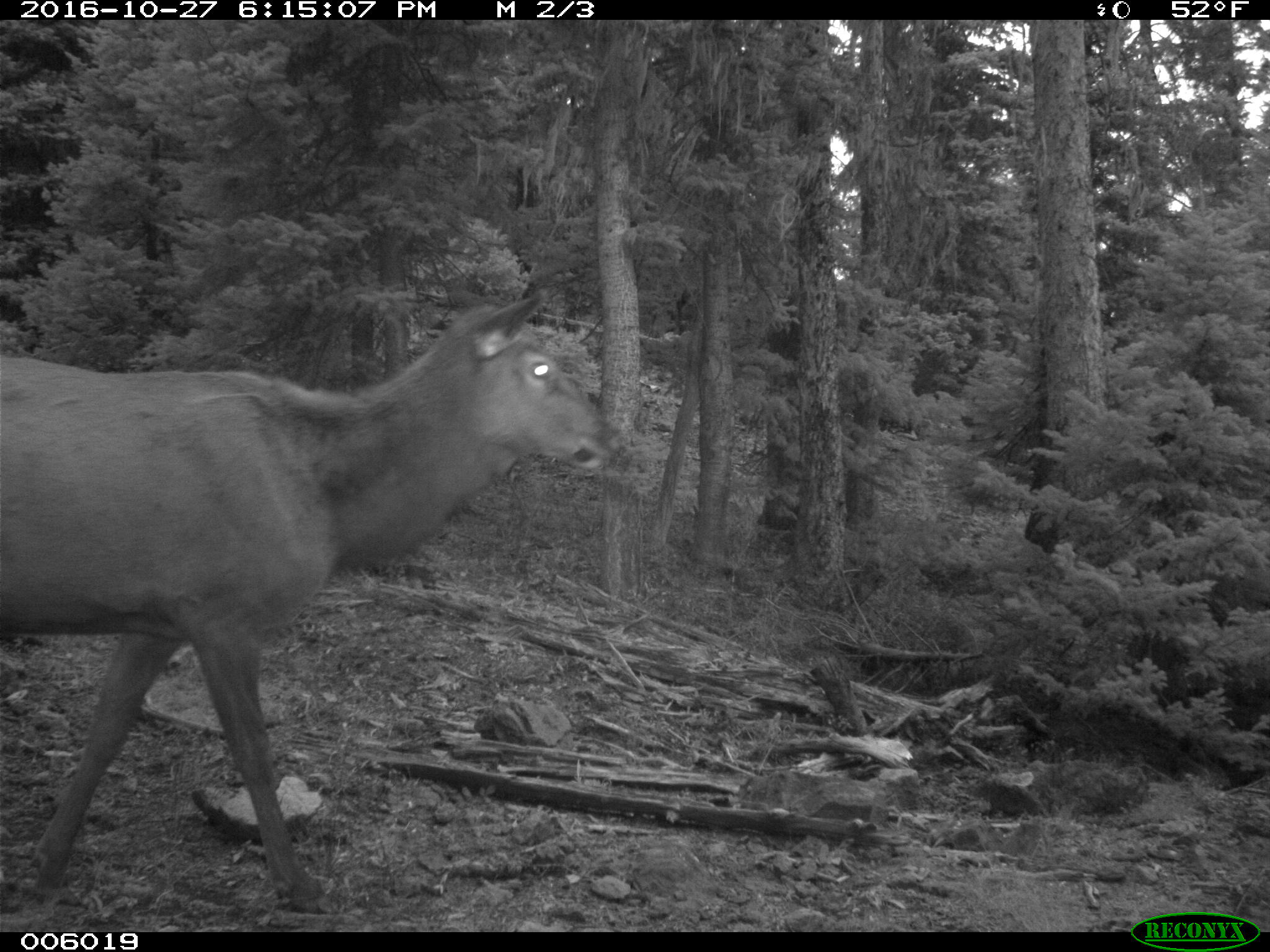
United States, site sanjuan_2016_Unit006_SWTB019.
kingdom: Animalia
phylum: Chordata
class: Mammalia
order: Artiodactyla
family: Cervidae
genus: Cervus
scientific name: Cervus elaphus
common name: red deer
Cervus elaphus (red deer).